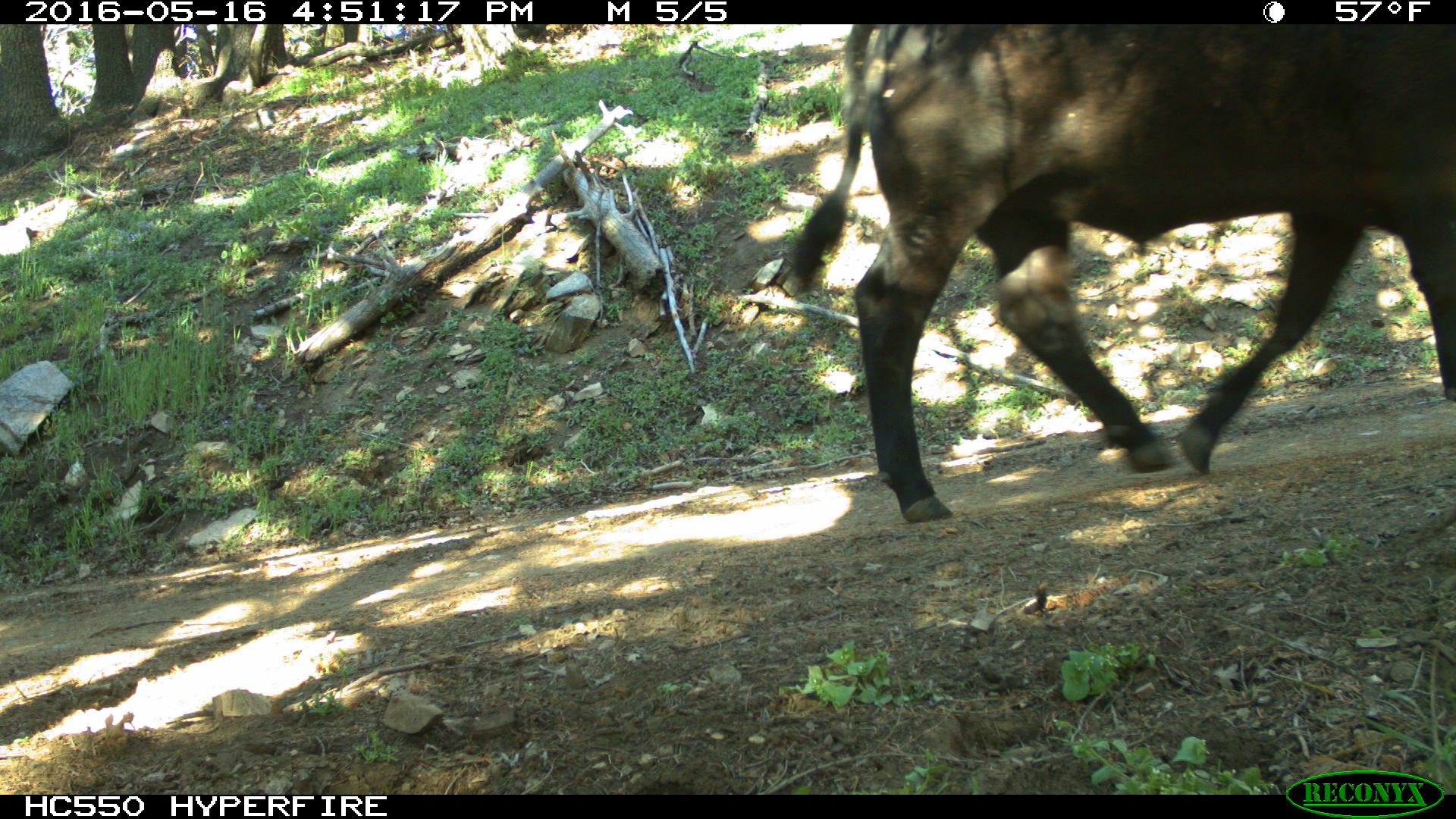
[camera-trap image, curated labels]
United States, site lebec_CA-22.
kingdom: Animalia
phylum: Chordata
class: Mammalia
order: Artiodactyla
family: Bovidae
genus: Bos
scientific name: Bos taurus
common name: domestic cow